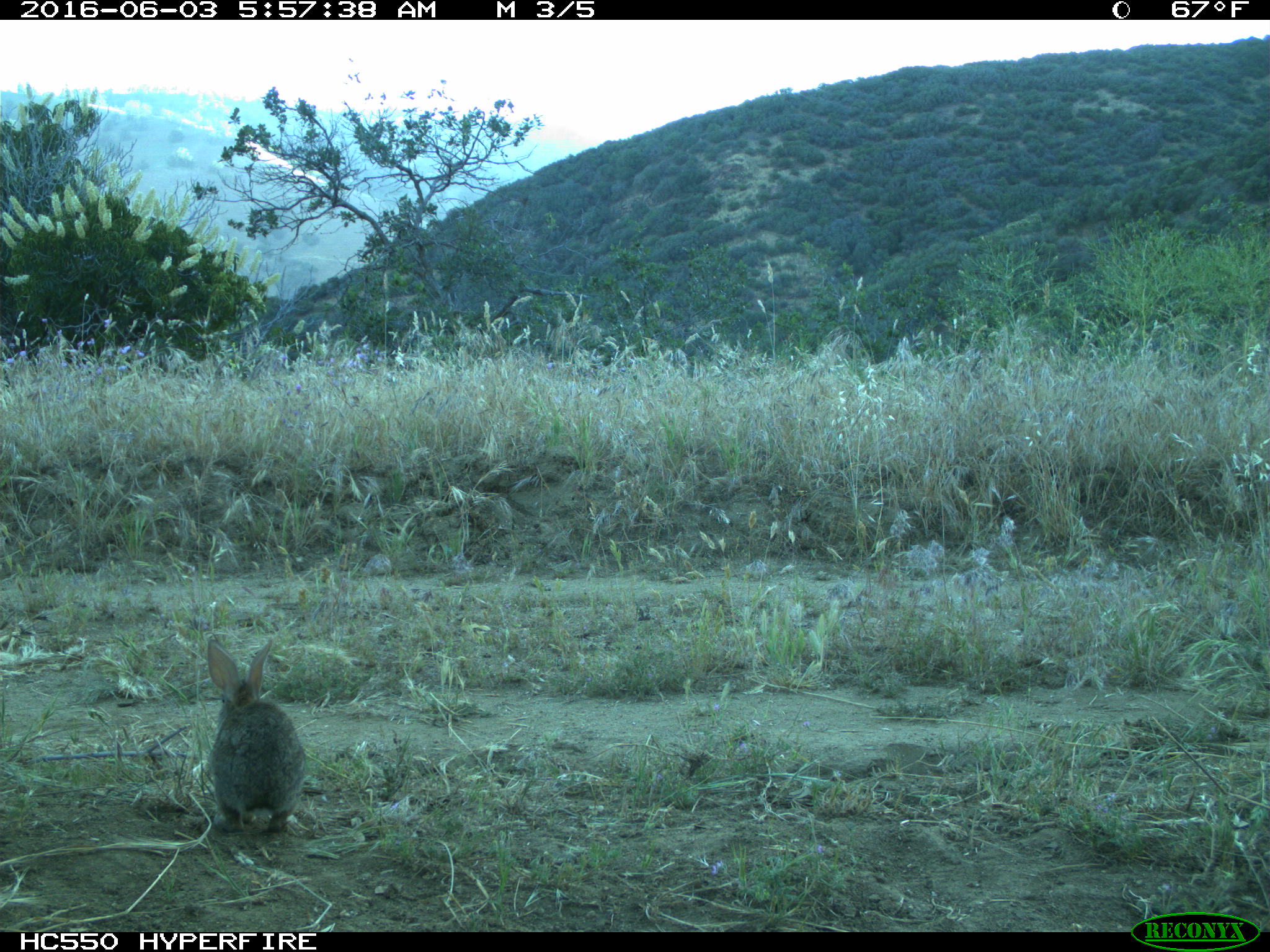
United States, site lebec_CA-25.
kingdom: Animalia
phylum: Chordata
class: Mammalia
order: Lagomorpha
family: Leporidae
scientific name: Leporidae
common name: rabbits and hares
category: unidentified rabbit